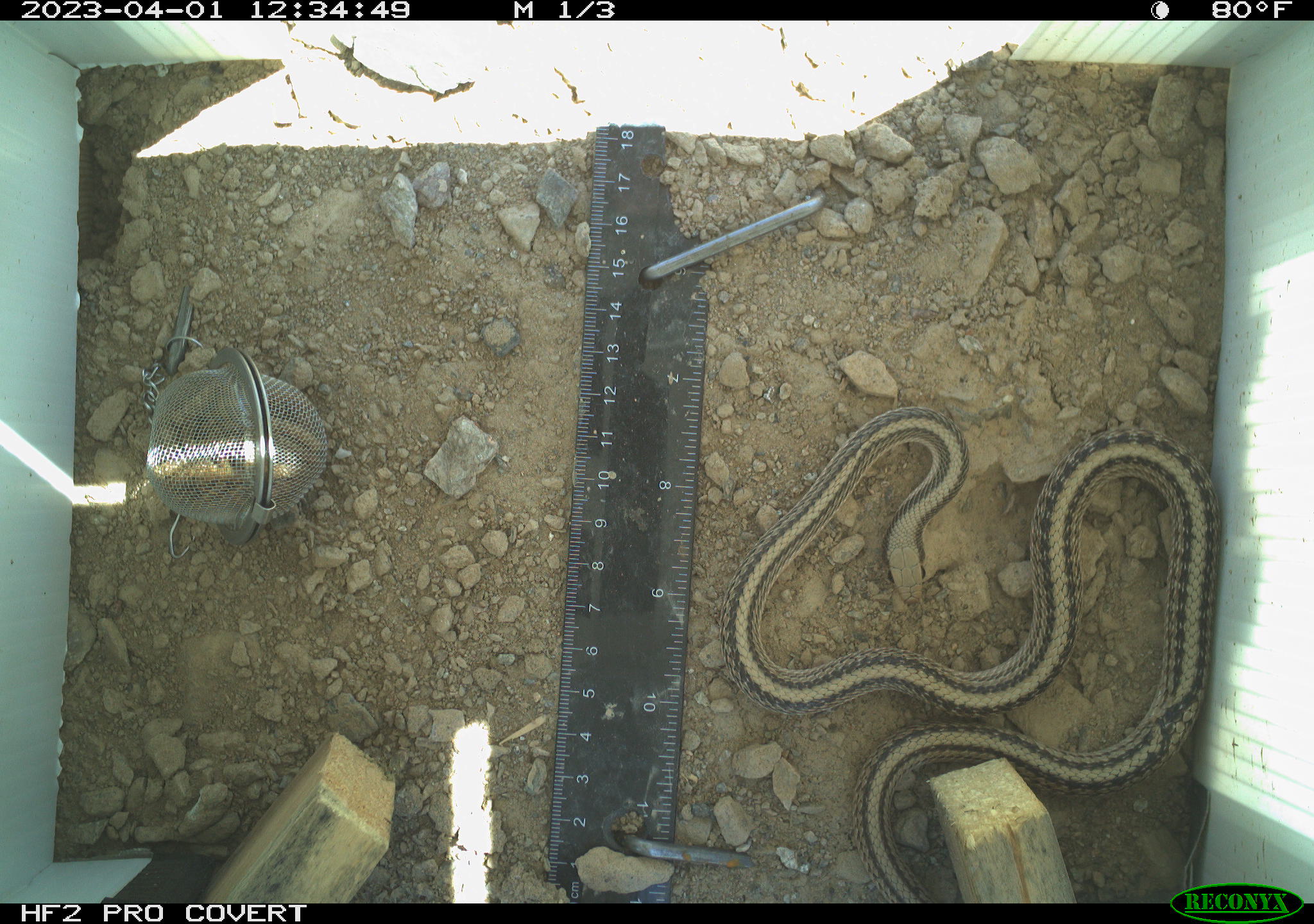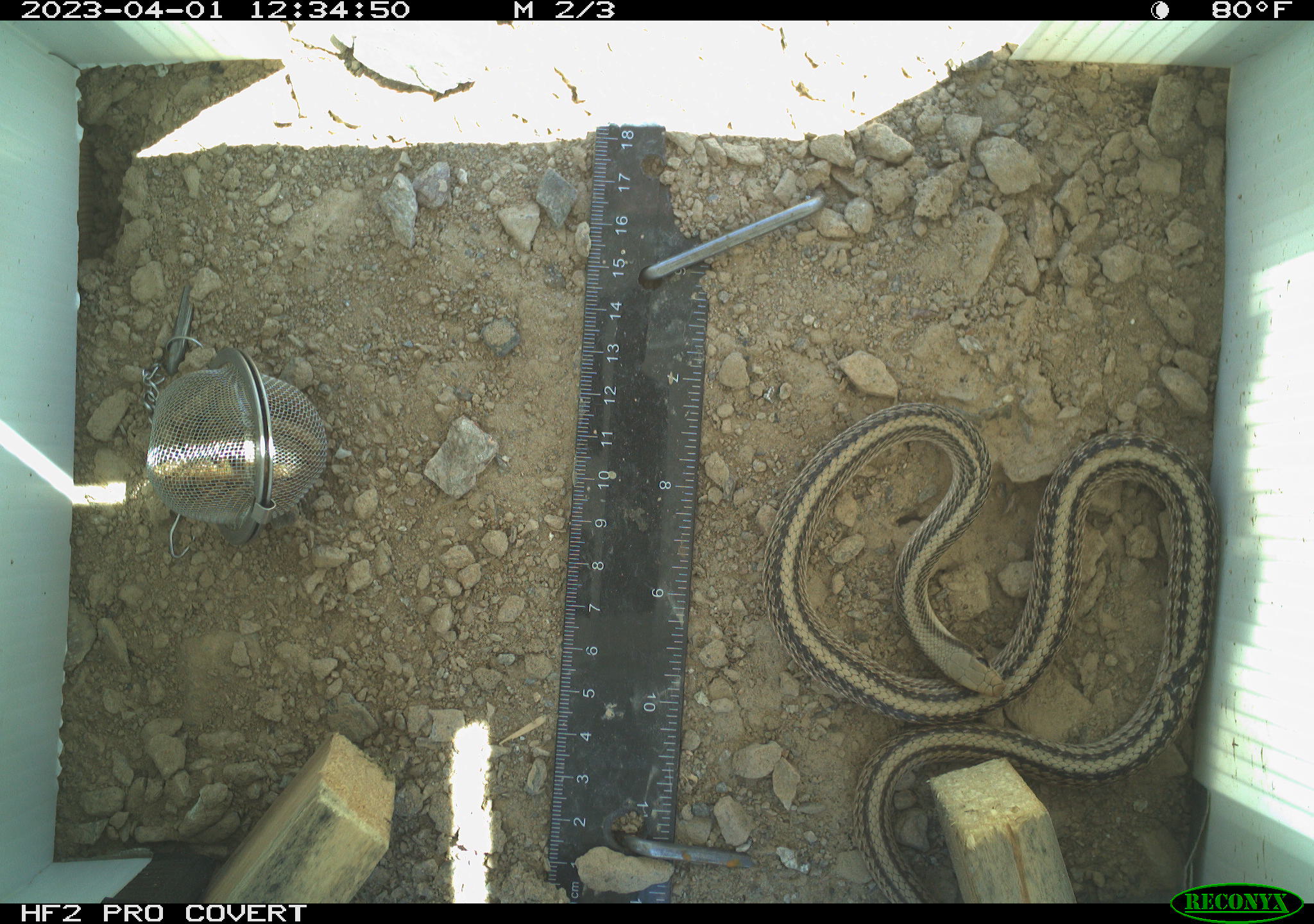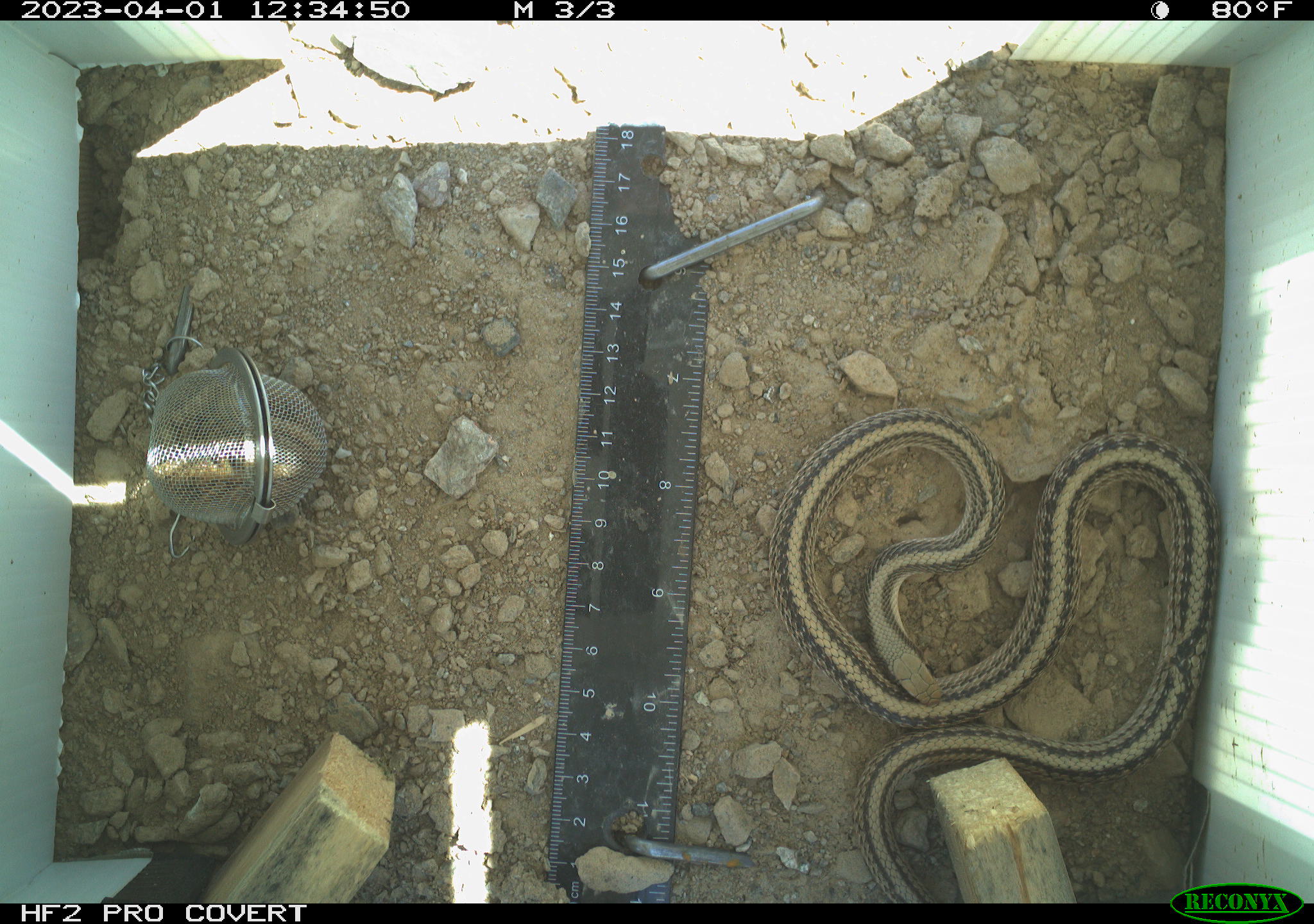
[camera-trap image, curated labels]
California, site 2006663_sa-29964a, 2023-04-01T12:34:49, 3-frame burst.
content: unidentified animal